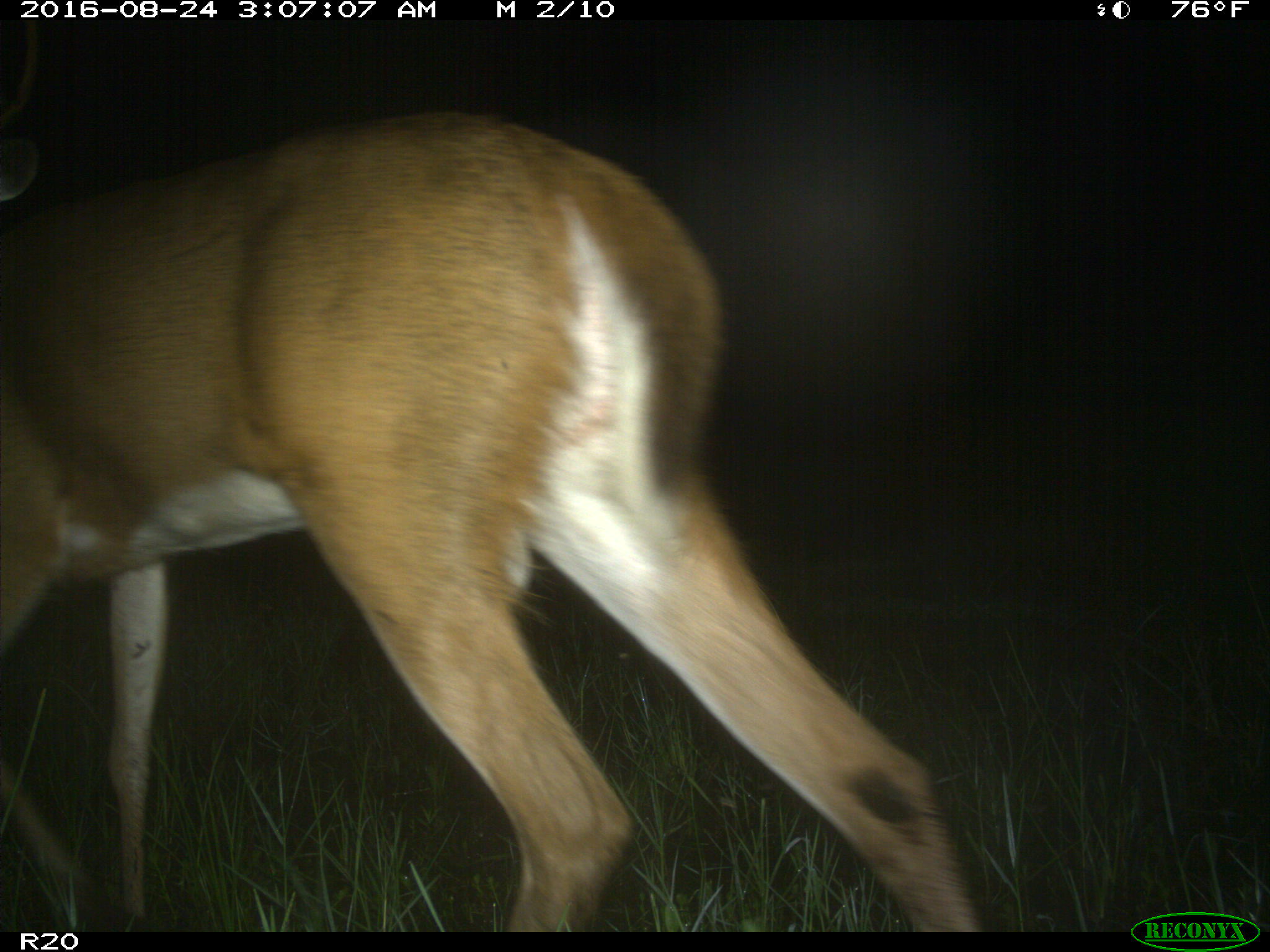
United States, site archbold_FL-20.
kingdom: Animalia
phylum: Chordata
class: Mammalia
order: Artiodactyla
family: Cervidae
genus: Odocoileus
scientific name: Odocoileus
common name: deer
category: unidentified deer